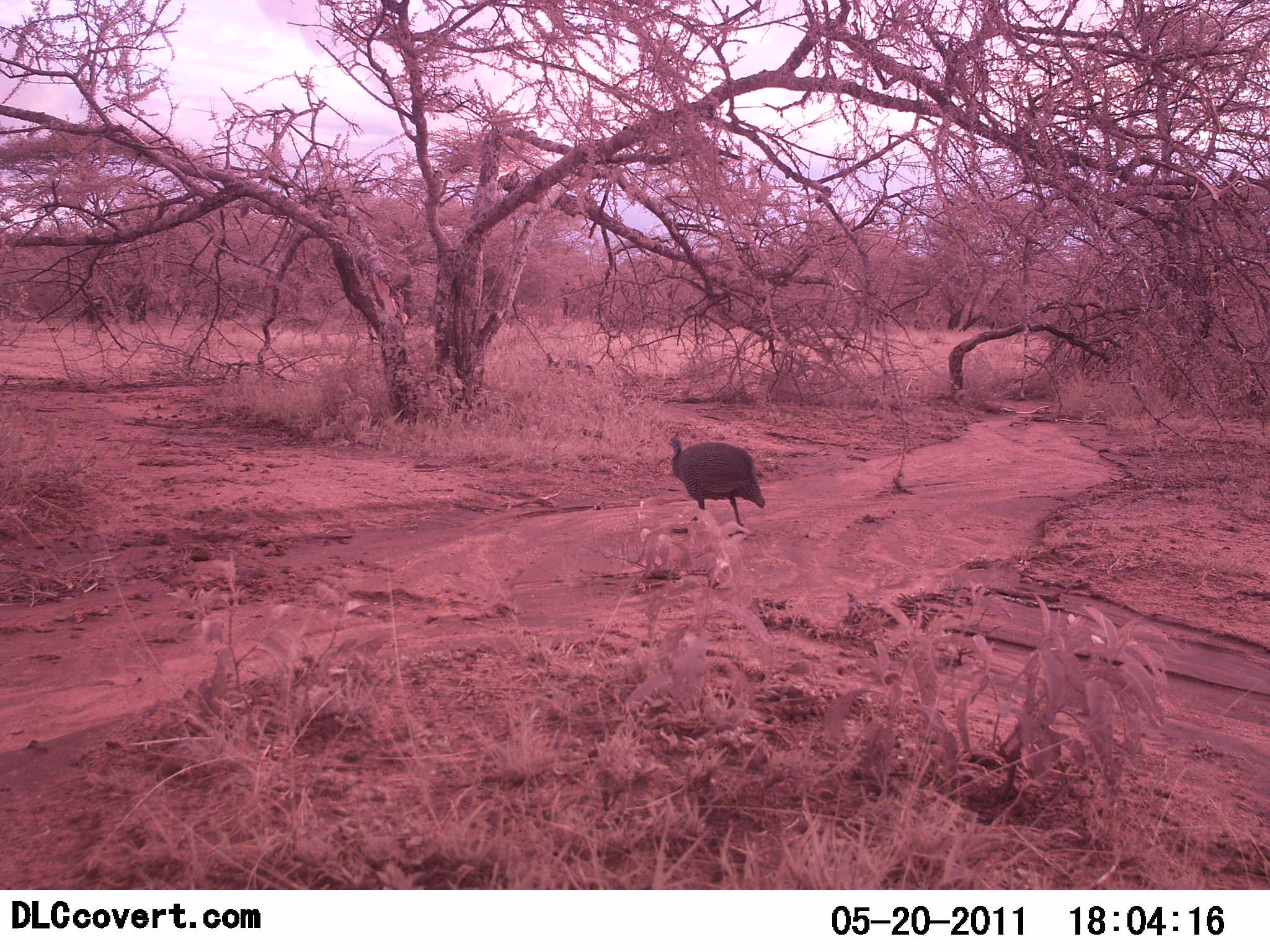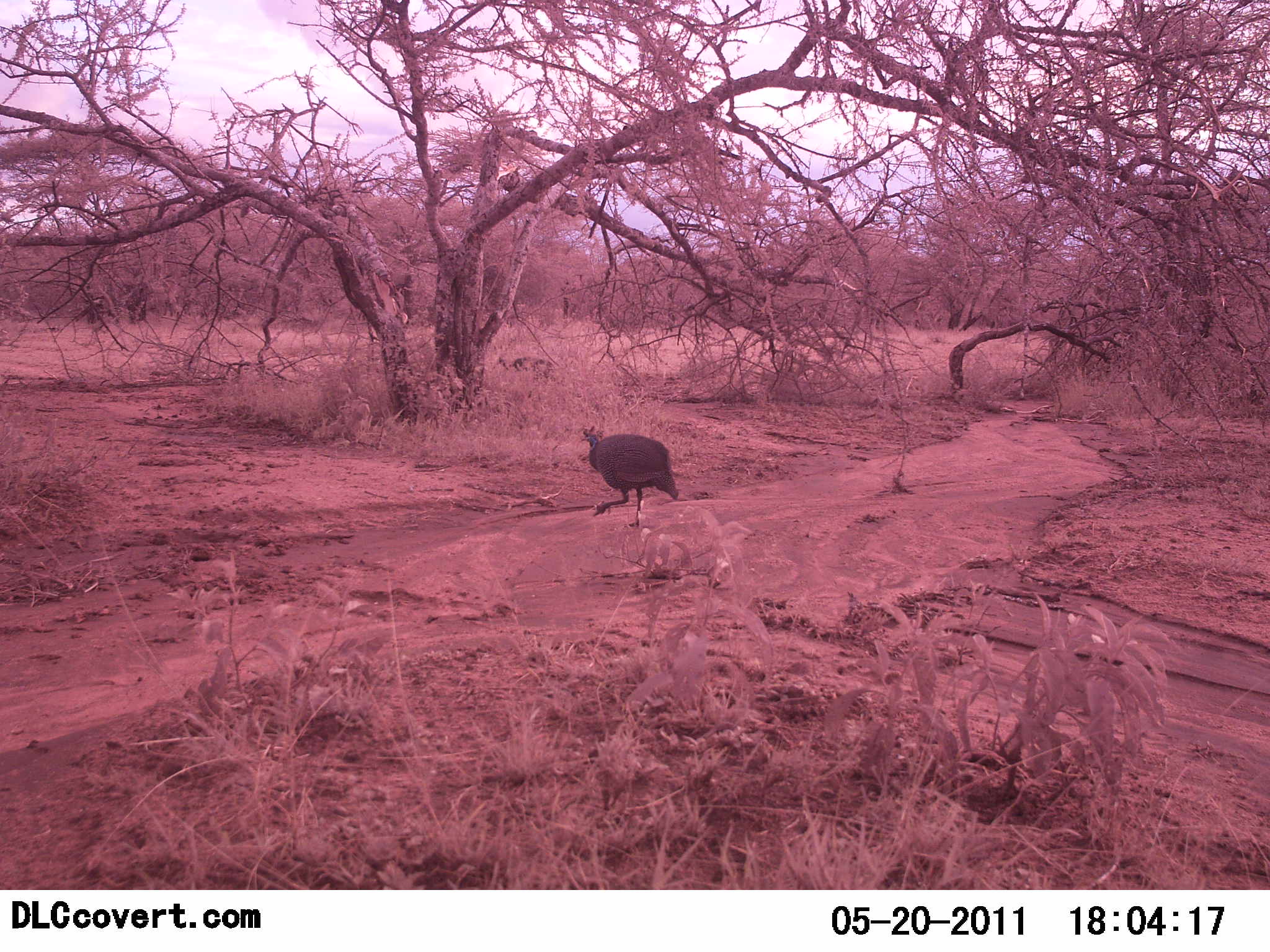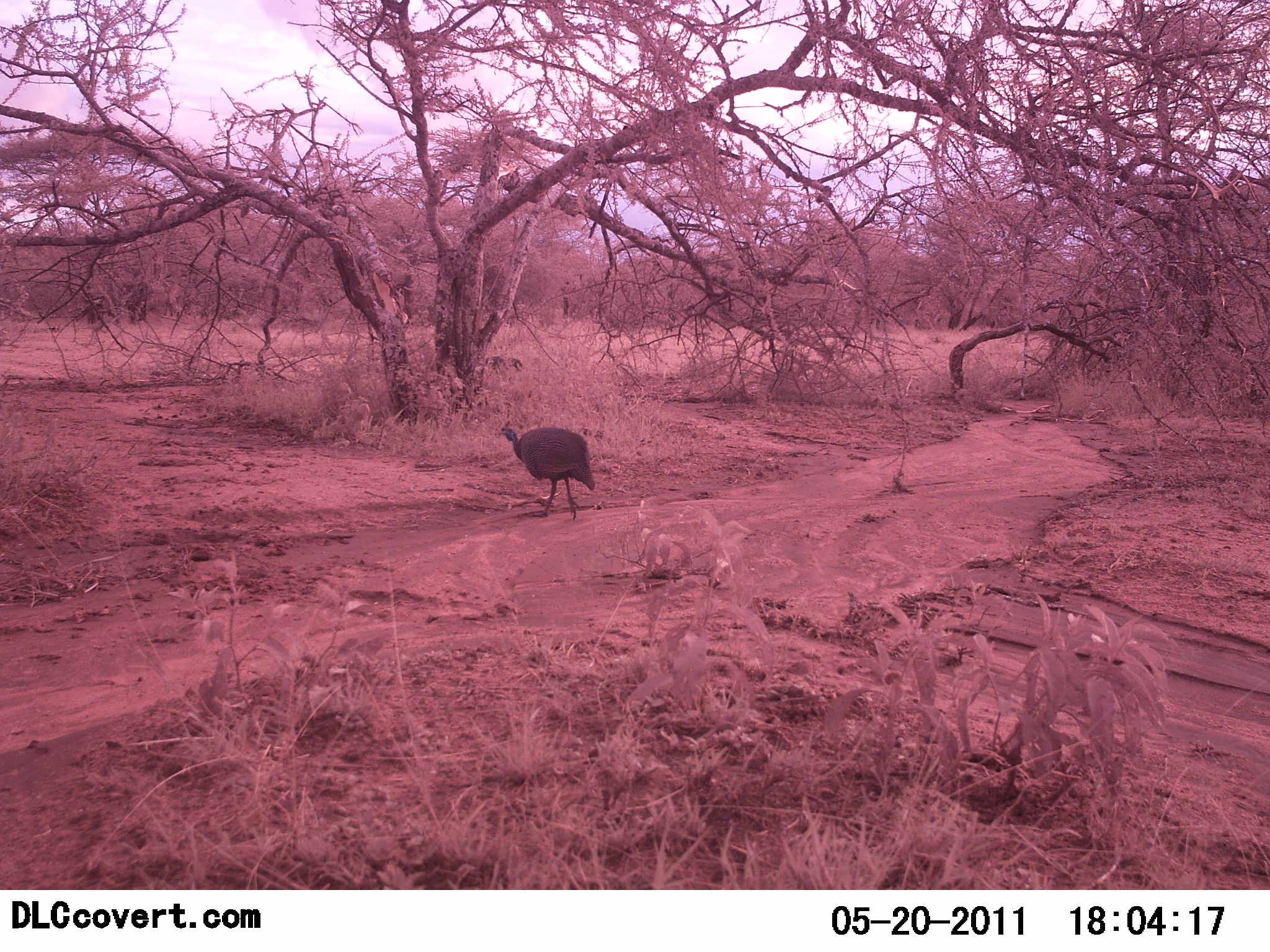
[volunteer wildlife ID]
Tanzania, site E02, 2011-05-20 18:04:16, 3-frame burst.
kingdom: Animalia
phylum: Chordata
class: Aves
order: Galliformes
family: Numididae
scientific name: Numididae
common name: guinea fowl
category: guineafowl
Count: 2.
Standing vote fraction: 8%.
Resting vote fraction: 0%.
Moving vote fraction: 92%.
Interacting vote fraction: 8%.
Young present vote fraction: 0%.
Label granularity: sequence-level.